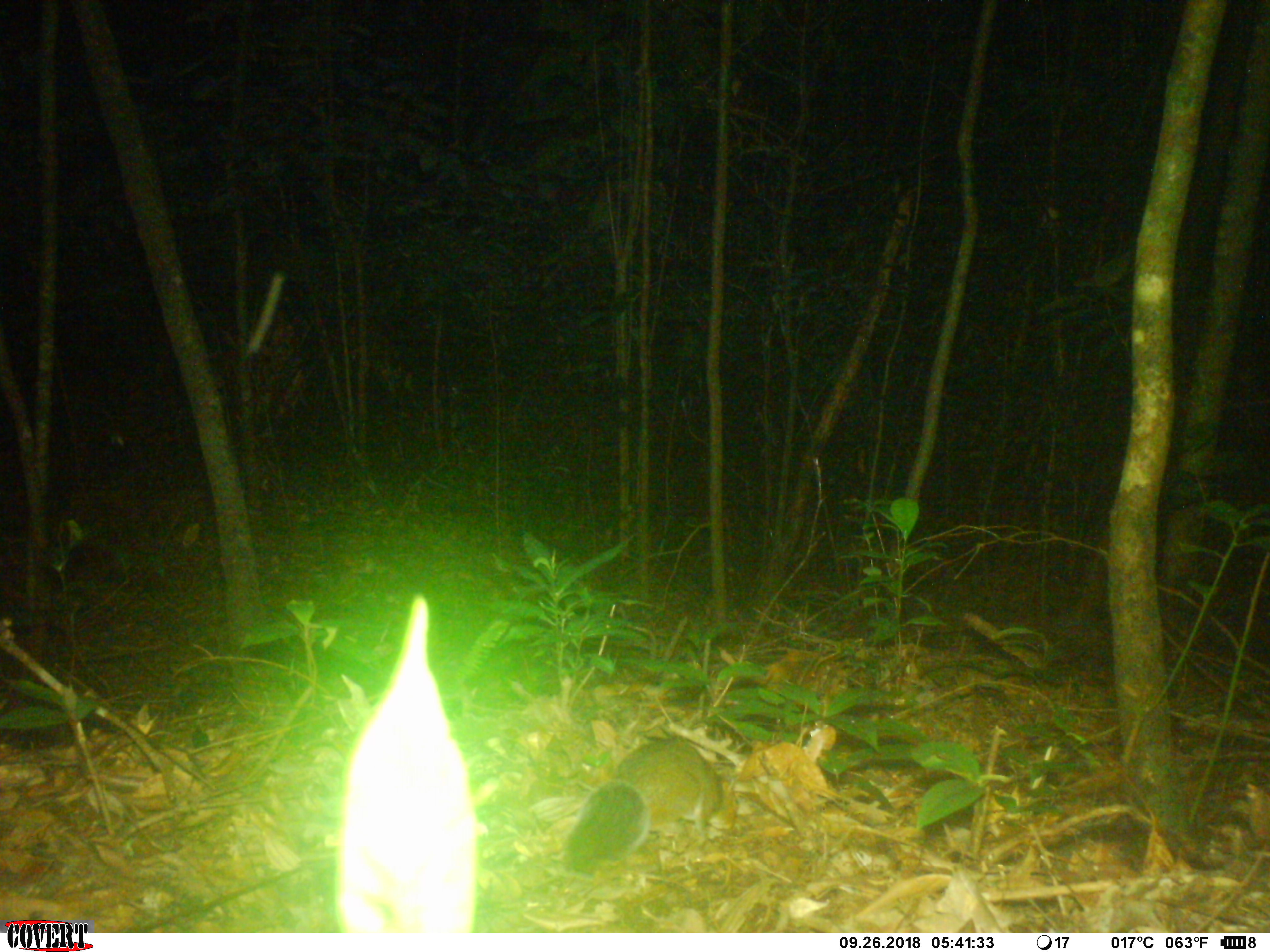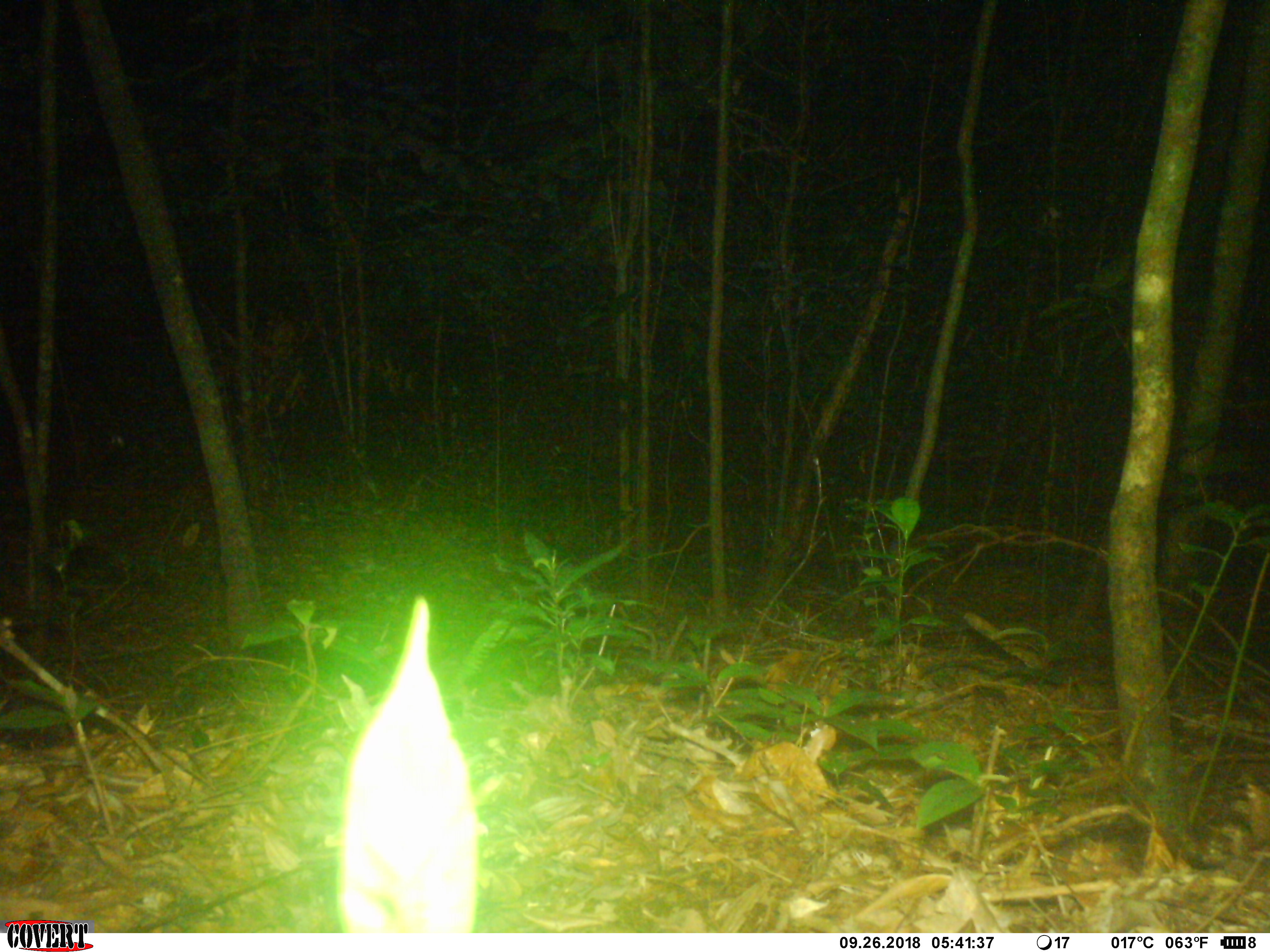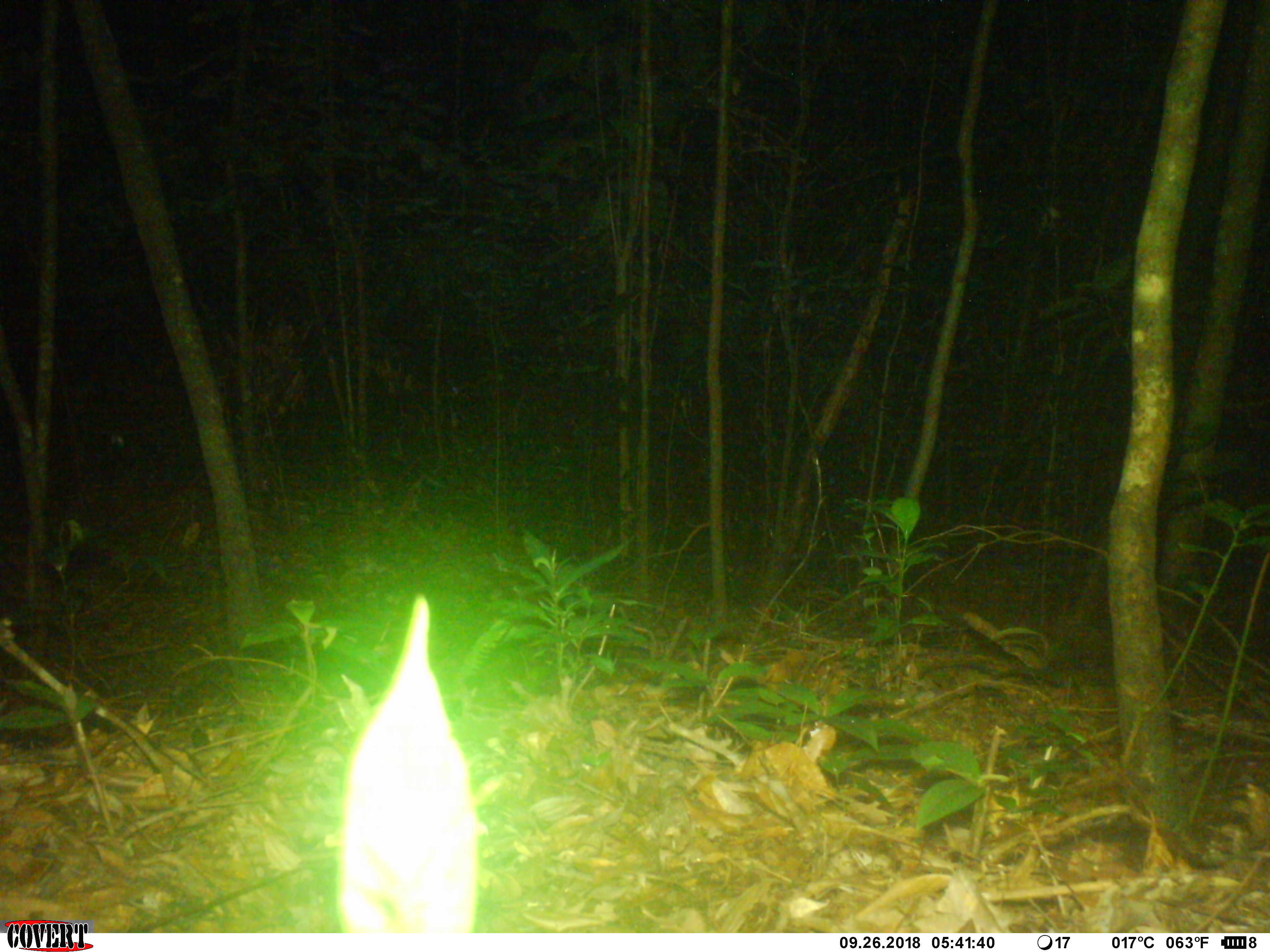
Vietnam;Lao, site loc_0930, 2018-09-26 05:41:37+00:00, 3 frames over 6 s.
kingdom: Animalia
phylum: Chordata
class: Mammalia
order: Rodentia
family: Sciuridae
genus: Dremomys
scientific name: Dremomys rufigenis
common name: red-cheeked squirrel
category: red cheeked squirrel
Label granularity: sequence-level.